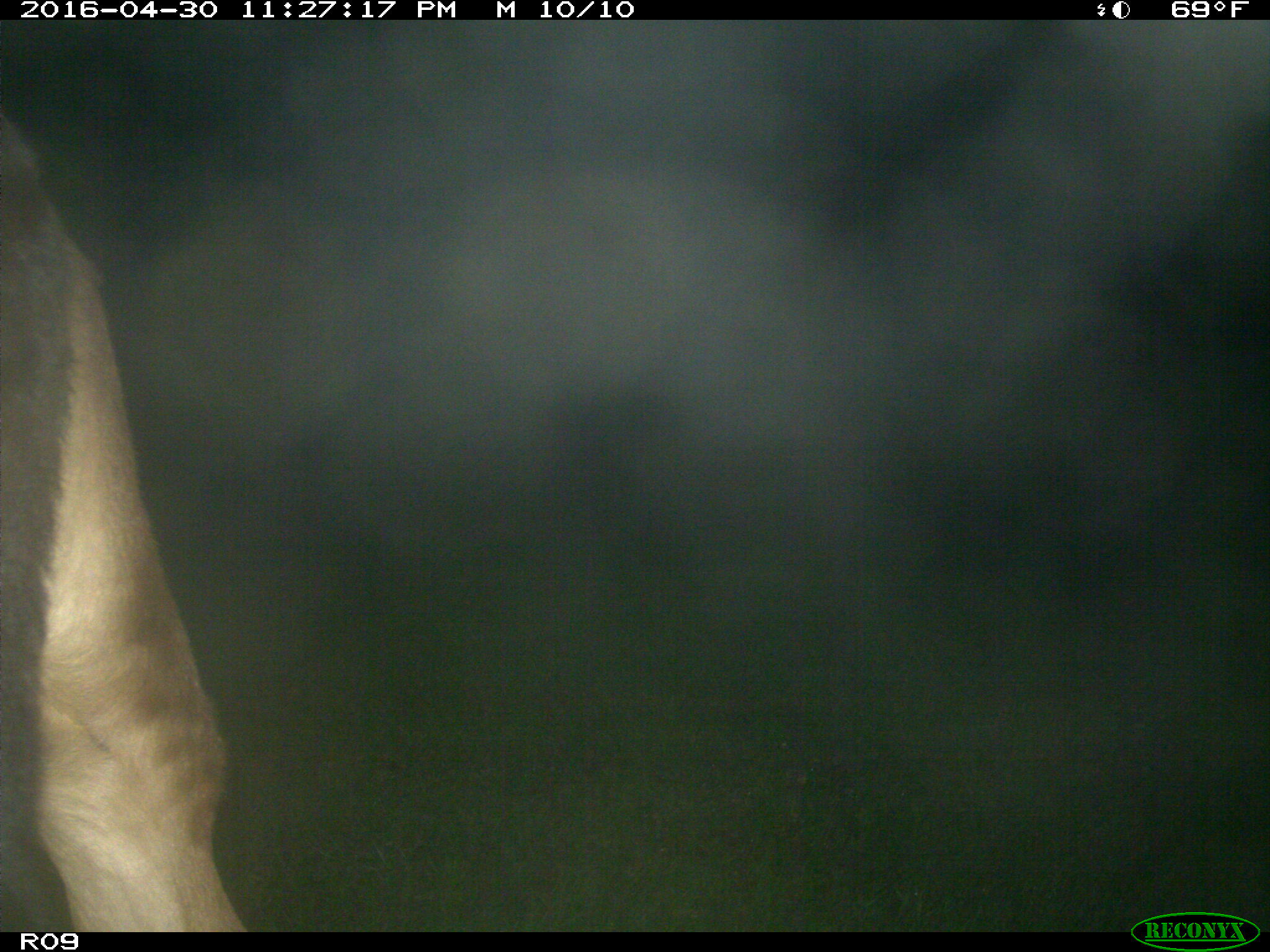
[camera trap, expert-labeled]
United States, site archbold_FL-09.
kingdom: Animalia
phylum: Chordata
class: Mammalia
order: Artiodactyla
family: Bovidae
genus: Bos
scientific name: Bos taurus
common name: domestic cow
Bos taurus (domestic cow).